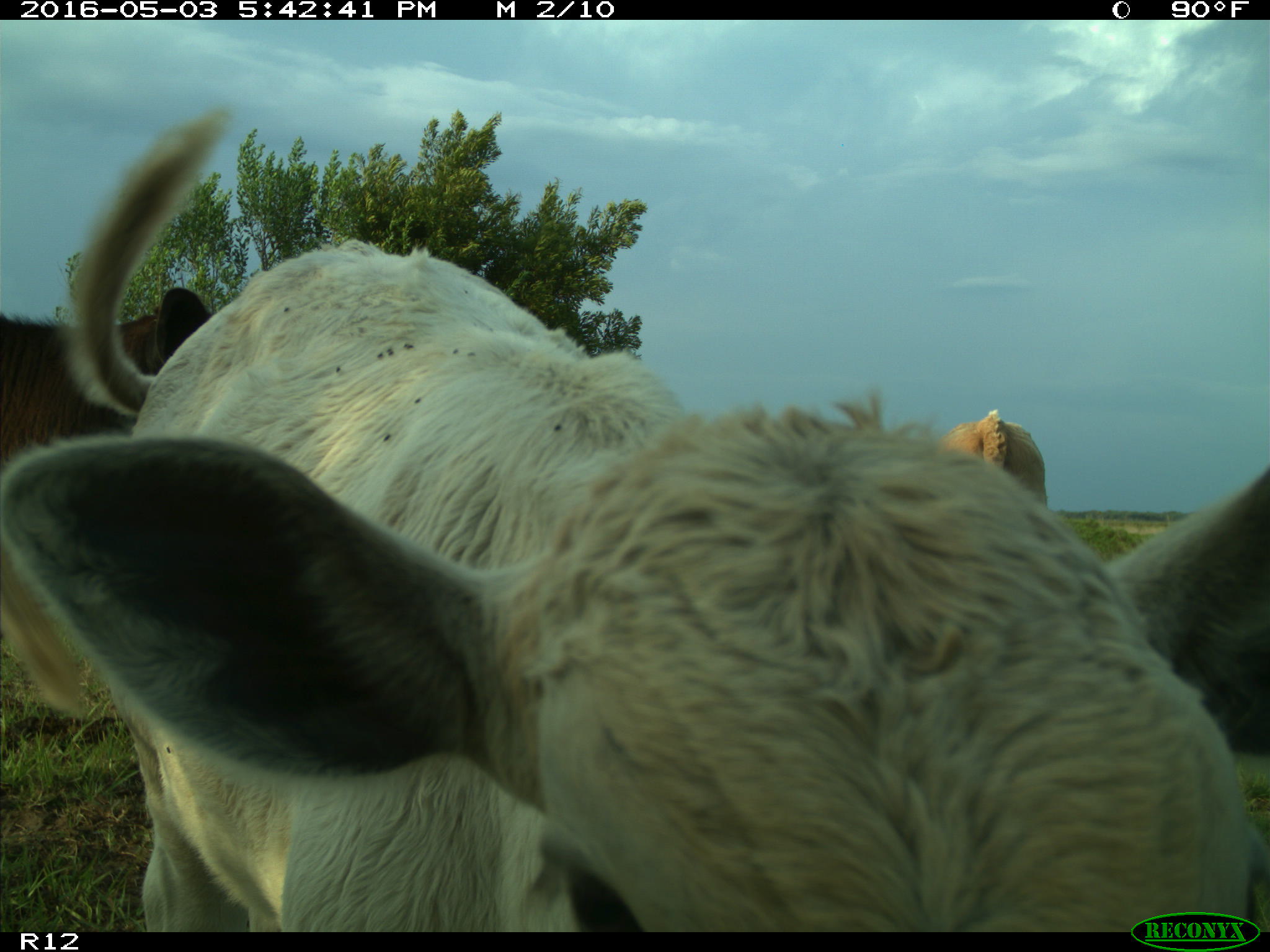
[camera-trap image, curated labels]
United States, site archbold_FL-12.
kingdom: Animalia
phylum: Chordata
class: Mammalia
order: Artiodactyla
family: Bovidae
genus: Bos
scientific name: Bos taurus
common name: domestic cow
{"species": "Bos taurus (domestic cow)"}